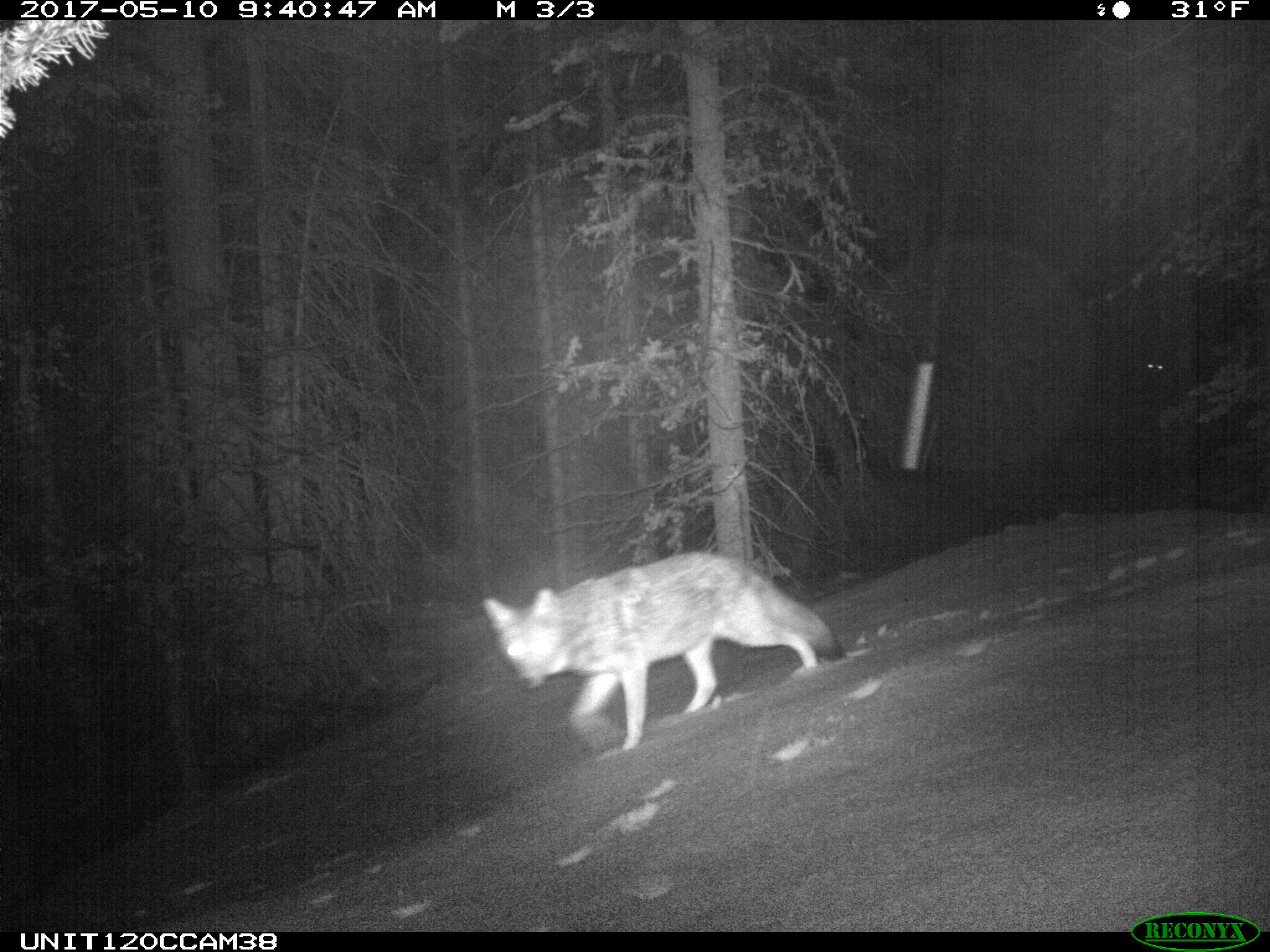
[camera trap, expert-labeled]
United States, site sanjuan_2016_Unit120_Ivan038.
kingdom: Animalia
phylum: Chordata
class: Mammalia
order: Carnivora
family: Canidae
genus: Canis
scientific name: Canis latrans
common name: coyote